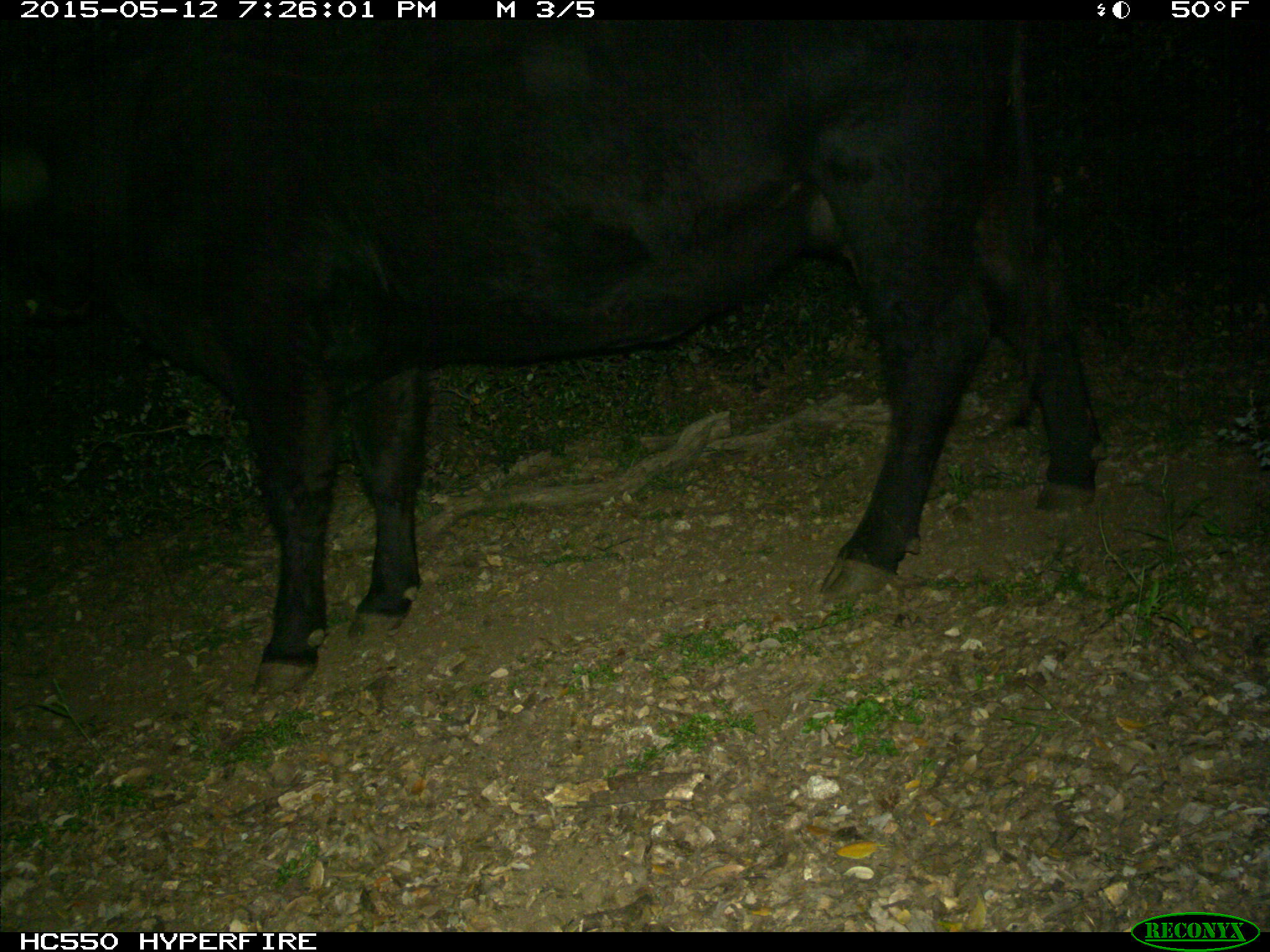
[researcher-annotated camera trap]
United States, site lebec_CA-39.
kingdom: Animalia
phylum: Chordata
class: Mammalia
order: Artiodactyla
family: Bovidae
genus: Bos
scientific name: Bos taurus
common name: domestic cow